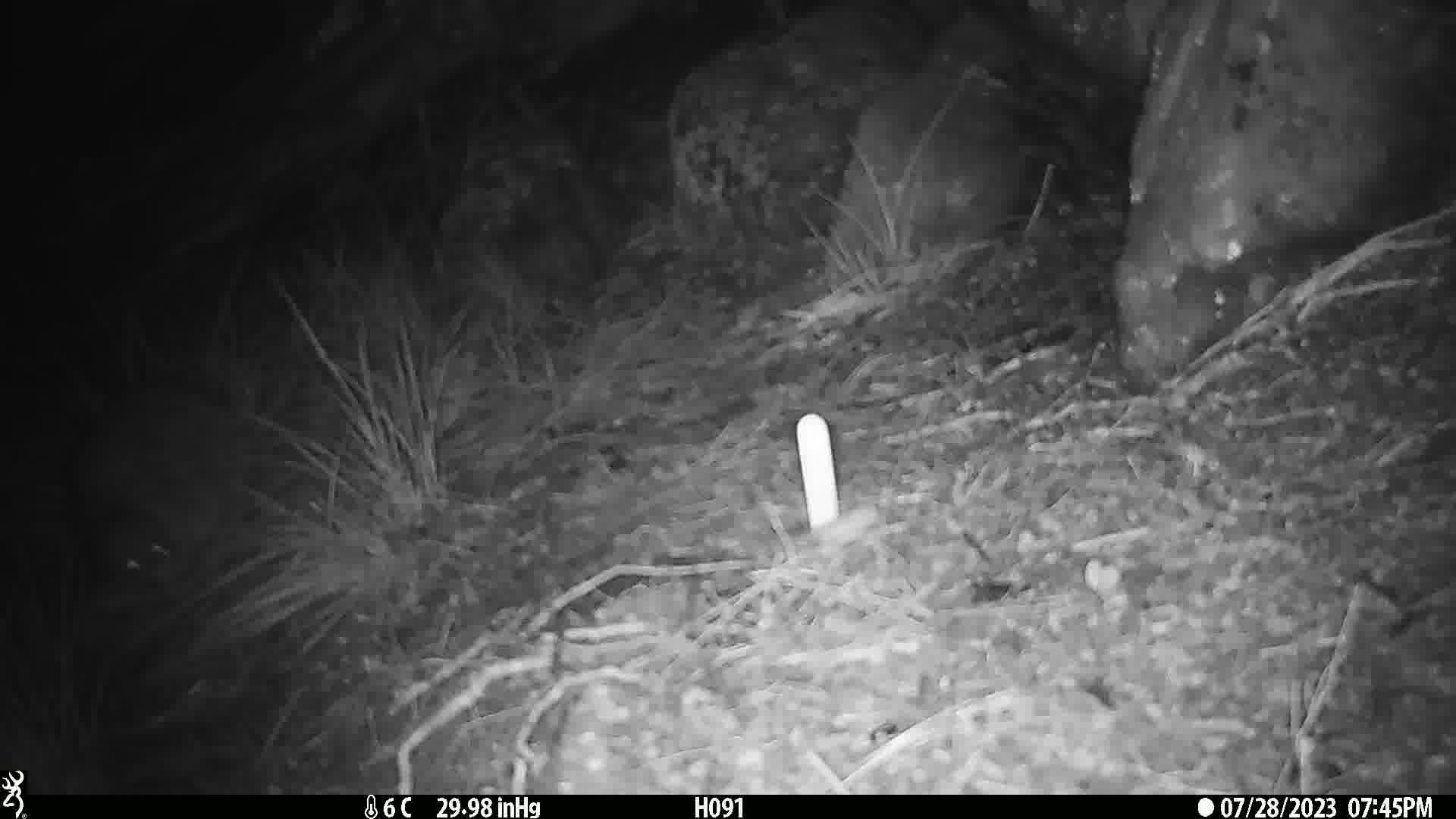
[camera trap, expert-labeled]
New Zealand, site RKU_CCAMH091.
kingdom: Animalia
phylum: Chordata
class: Aves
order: Apterygiformes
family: Apterygidae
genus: Apteryx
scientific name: Apteryx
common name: kiwi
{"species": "kiwi (Apteryx)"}